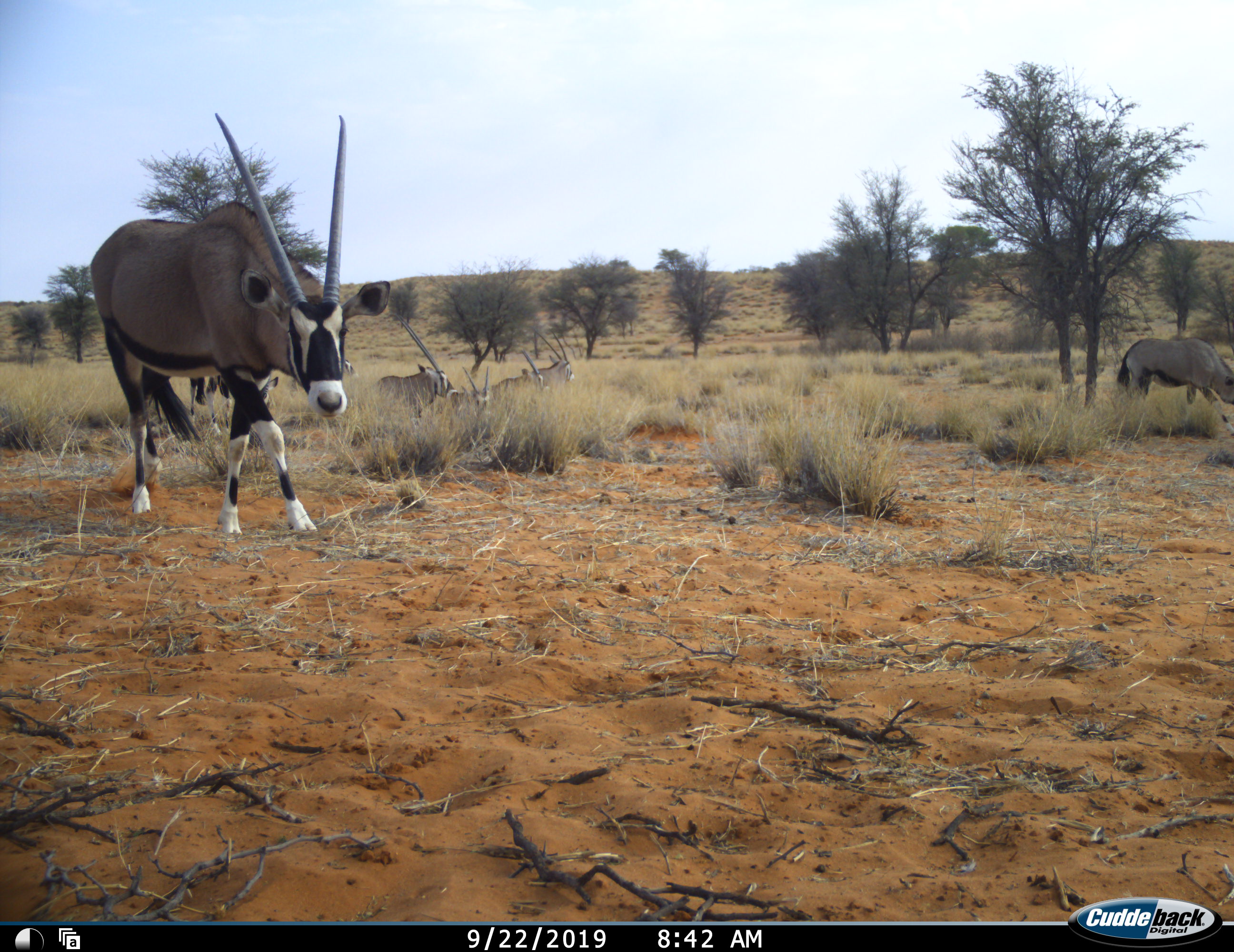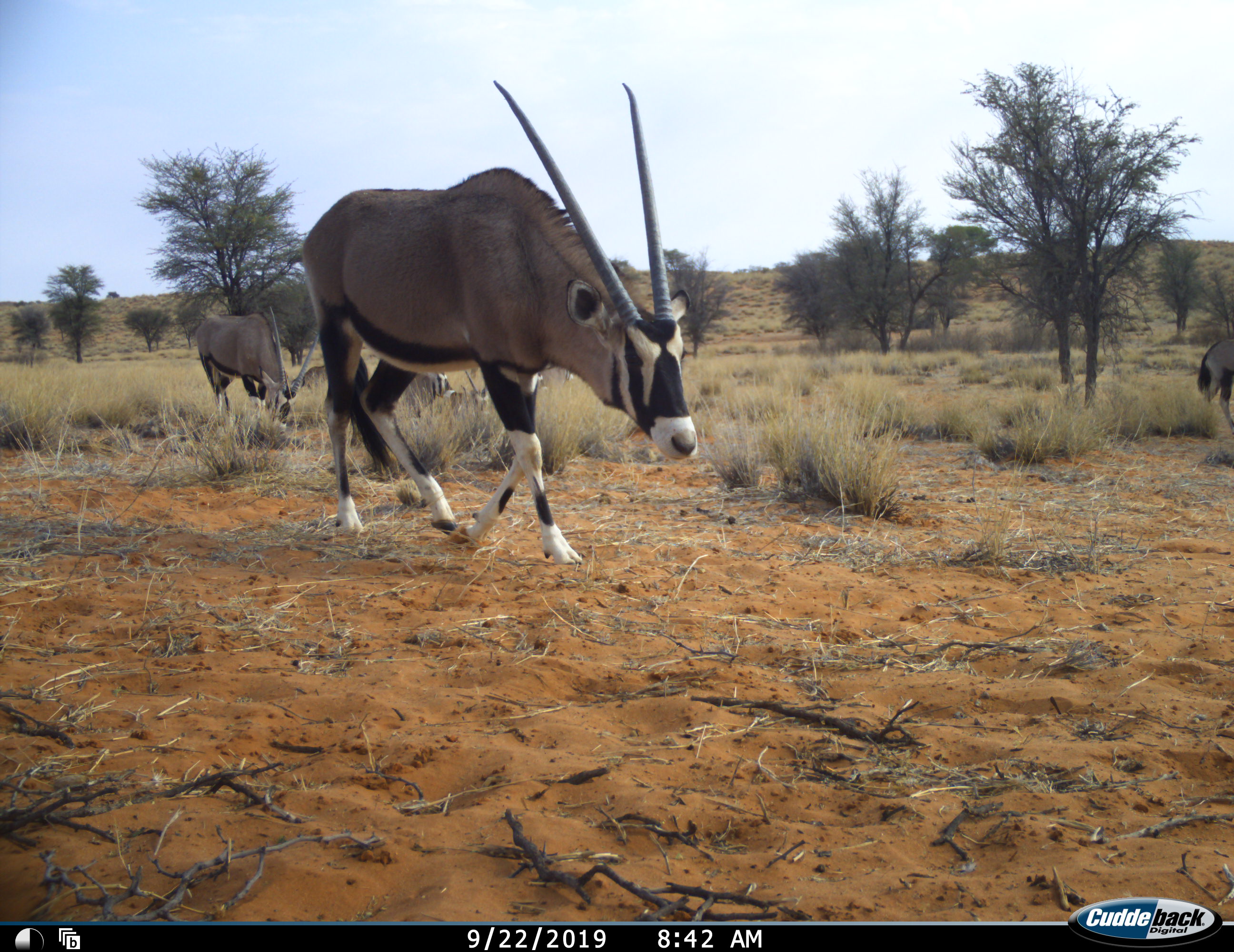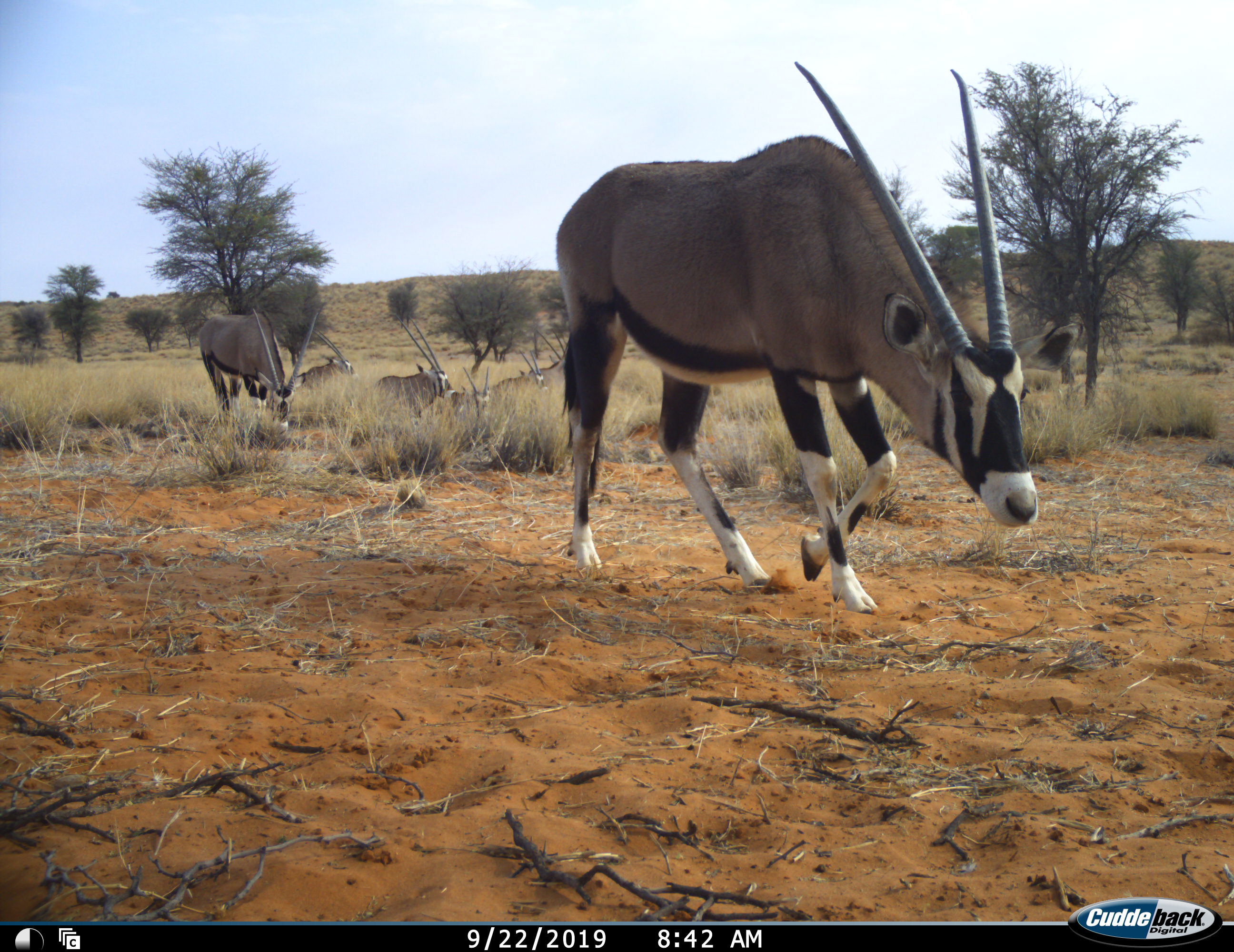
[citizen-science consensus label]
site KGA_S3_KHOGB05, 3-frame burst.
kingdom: Animalia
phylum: Chordata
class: Mammalia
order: Artiodactyla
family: Bovidae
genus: Oryx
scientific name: Oryx gazella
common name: gemsbok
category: oryx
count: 8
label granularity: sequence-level